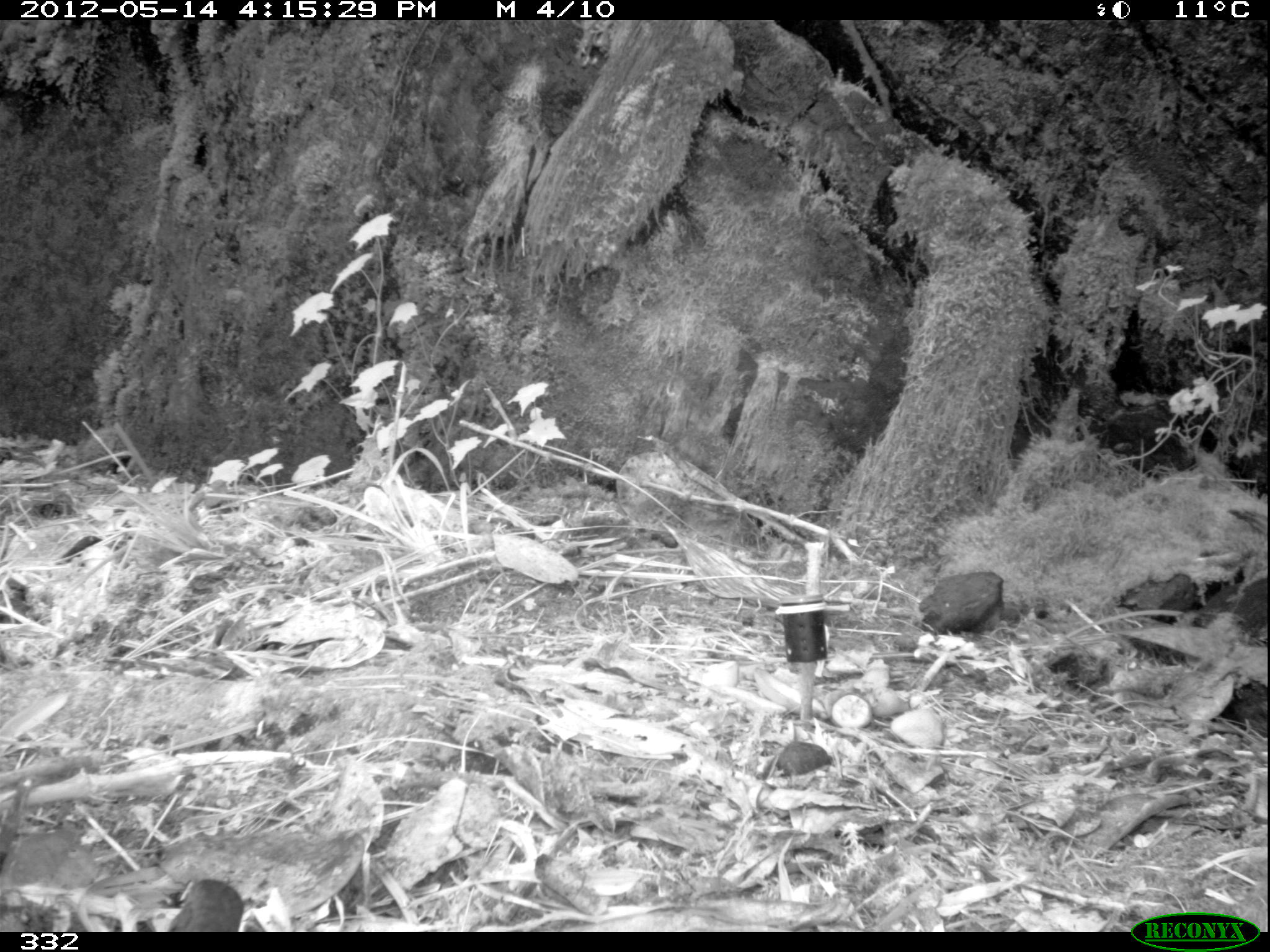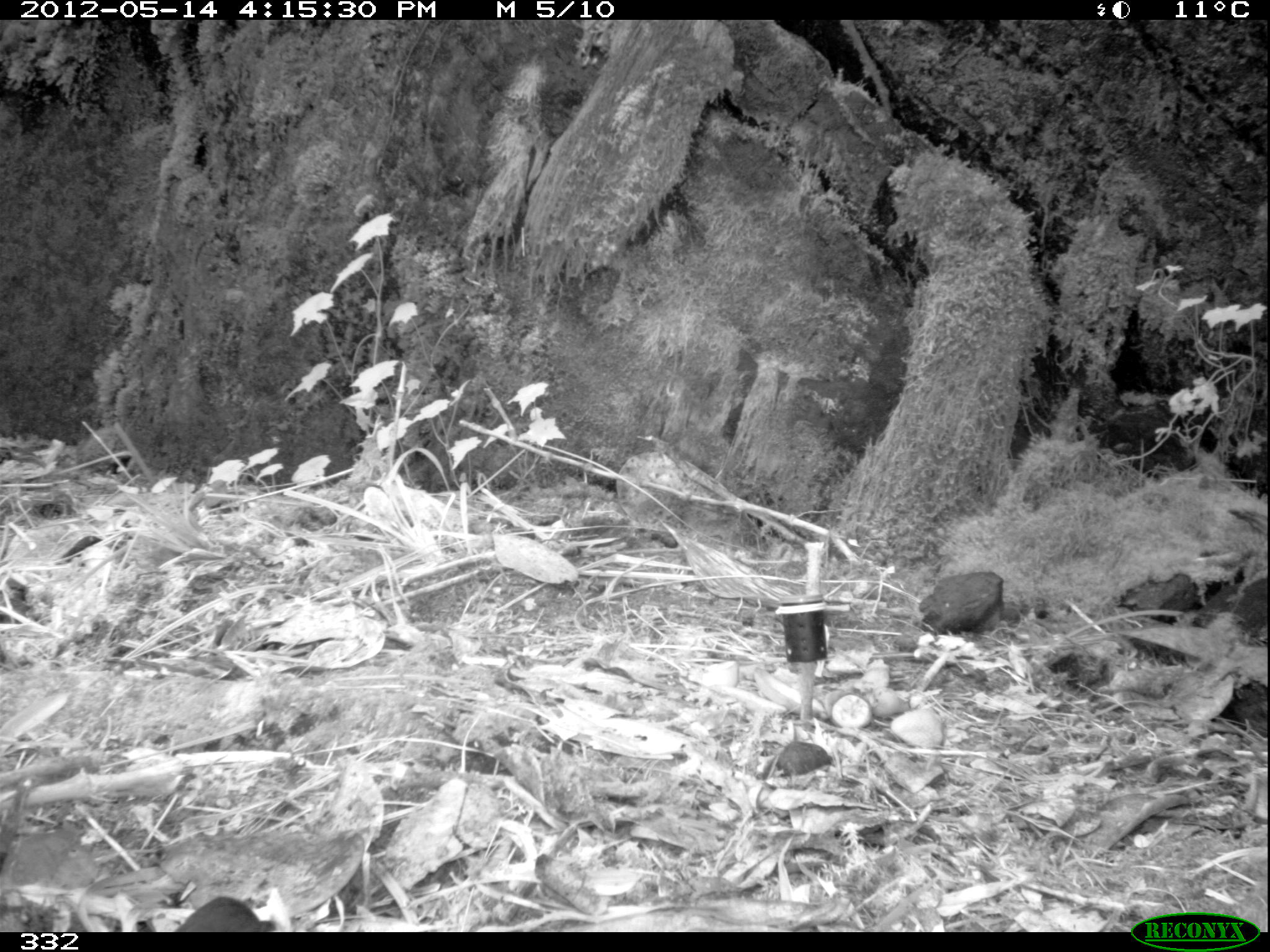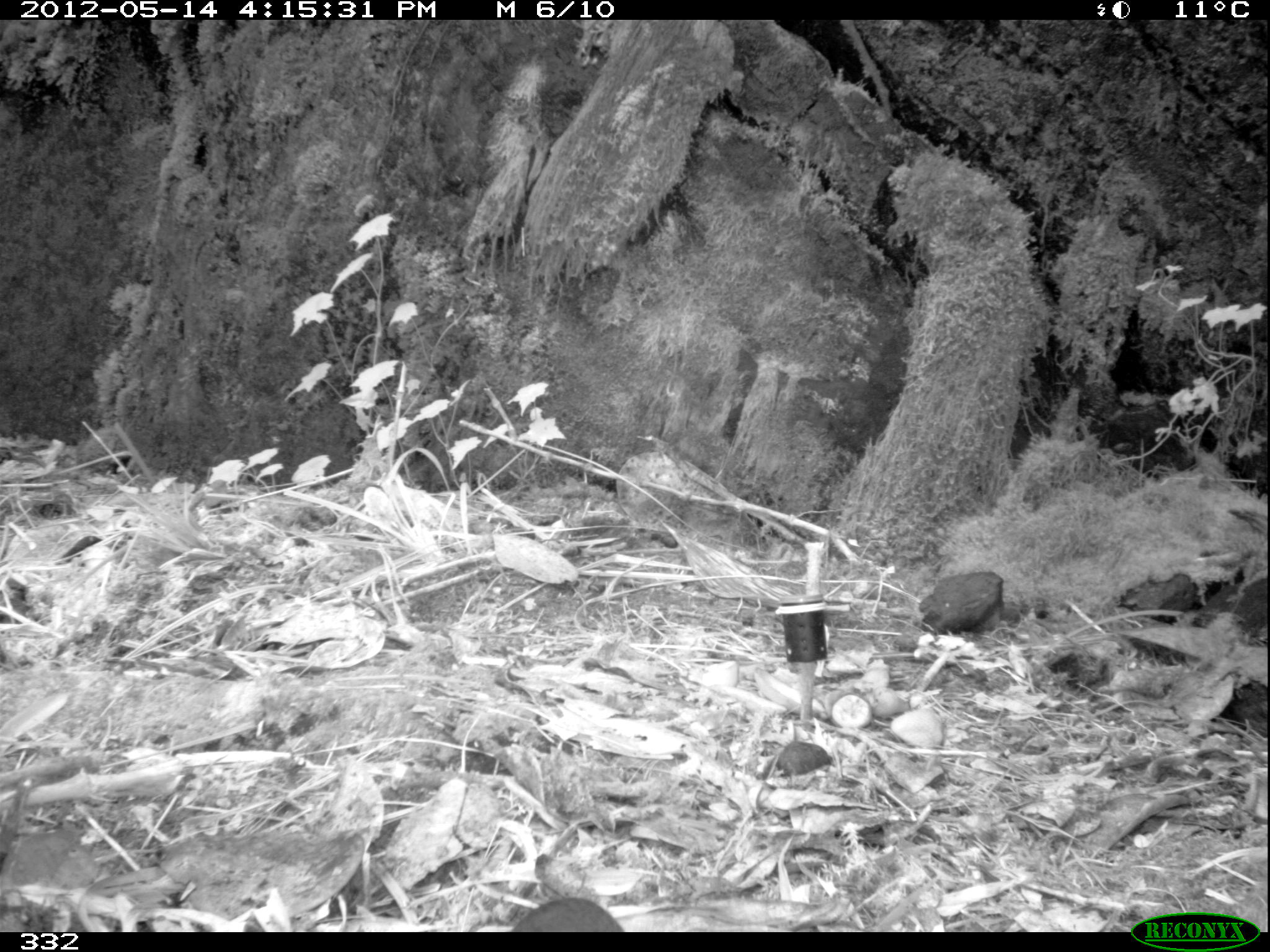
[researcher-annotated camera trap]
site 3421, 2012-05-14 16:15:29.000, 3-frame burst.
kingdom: Animalia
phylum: Chordata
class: Aves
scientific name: Aves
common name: bird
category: unknown bird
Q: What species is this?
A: Unknown bird (bird) (Aves).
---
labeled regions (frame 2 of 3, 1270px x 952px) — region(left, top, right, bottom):
unknown bird: region(175, 895, 277, 932)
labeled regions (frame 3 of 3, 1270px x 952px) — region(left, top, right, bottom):
unknown bird: region(502, 895, 626, 932)